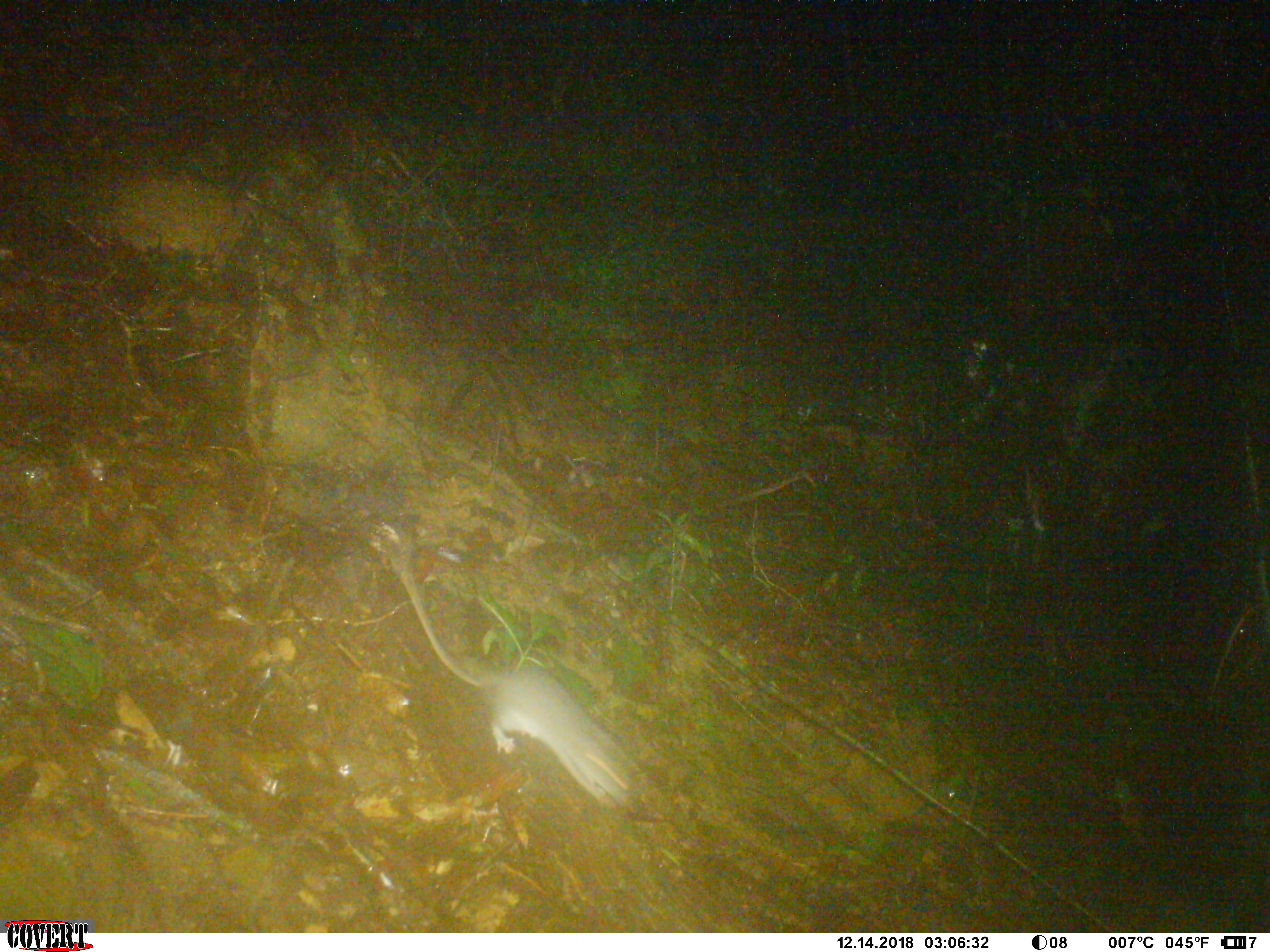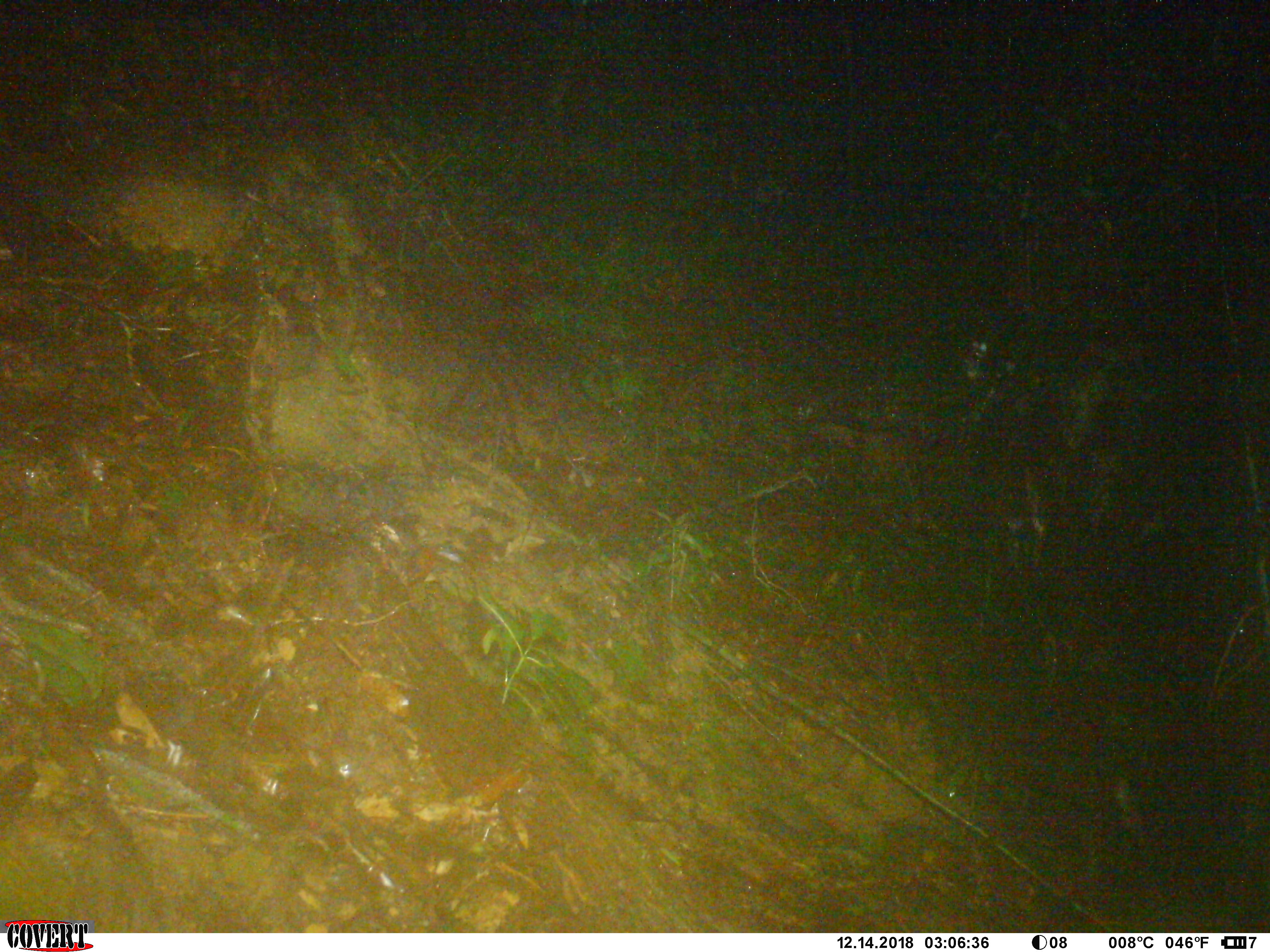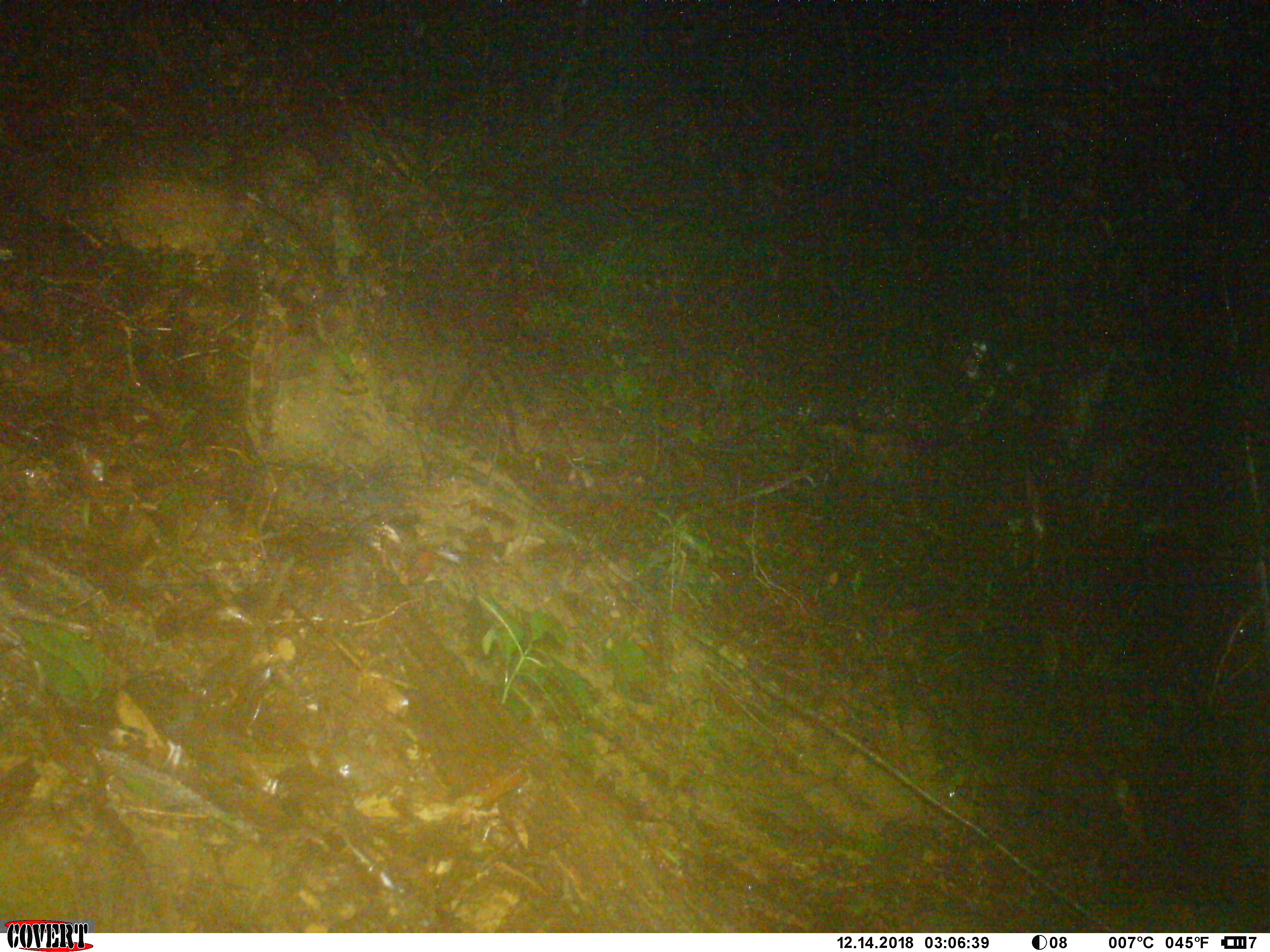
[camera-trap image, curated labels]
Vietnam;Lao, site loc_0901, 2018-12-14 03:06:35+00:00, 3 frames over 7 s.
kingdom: Animalia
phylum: Chordata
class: Mammalia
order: Rodentia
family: Muridae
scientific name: Muridae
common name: old-world mice and rats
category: unidentified murid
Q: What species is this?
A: Unidentified murid (old-world mice and rats) (Muridae).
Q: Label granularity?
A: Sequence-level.